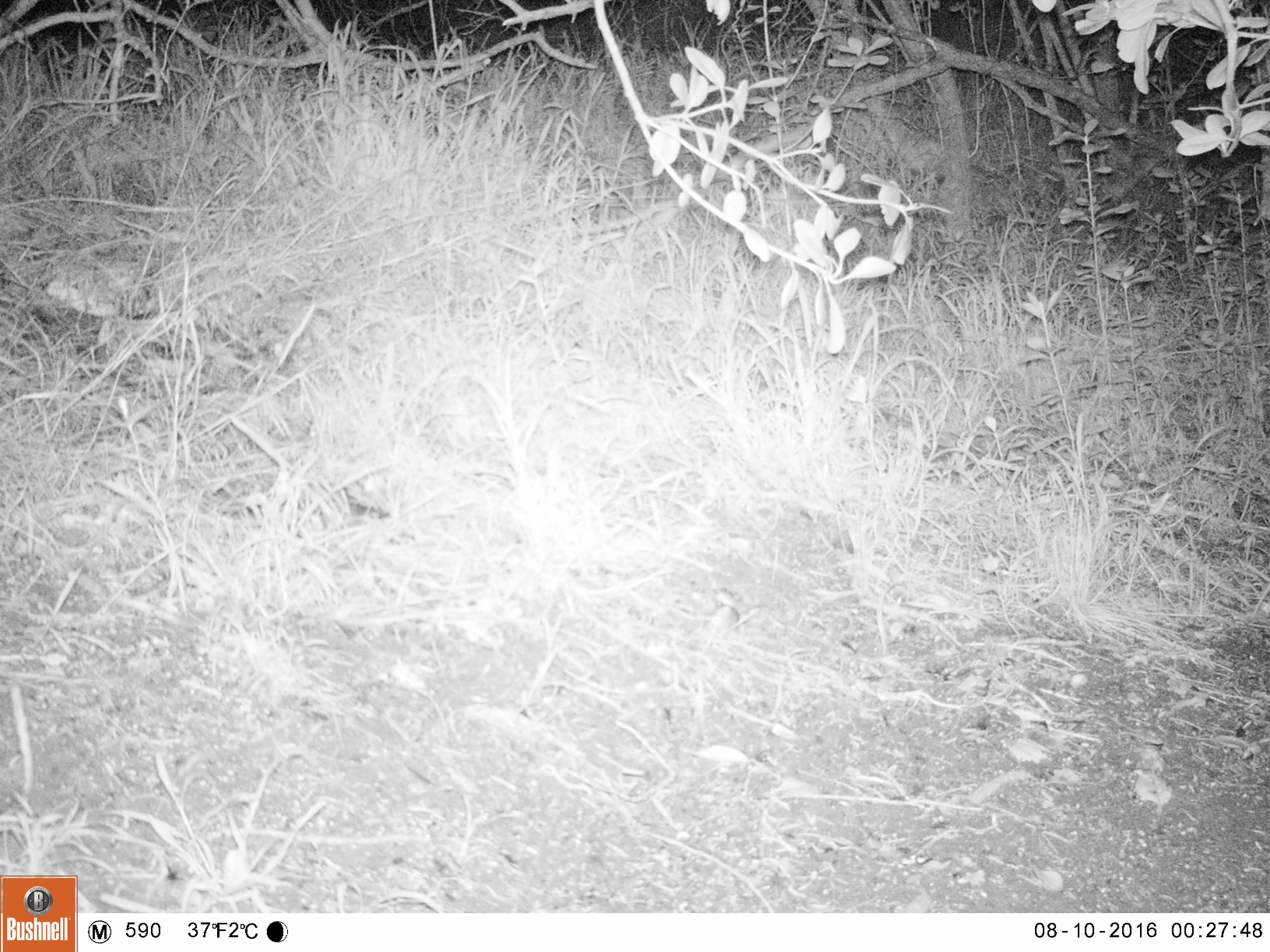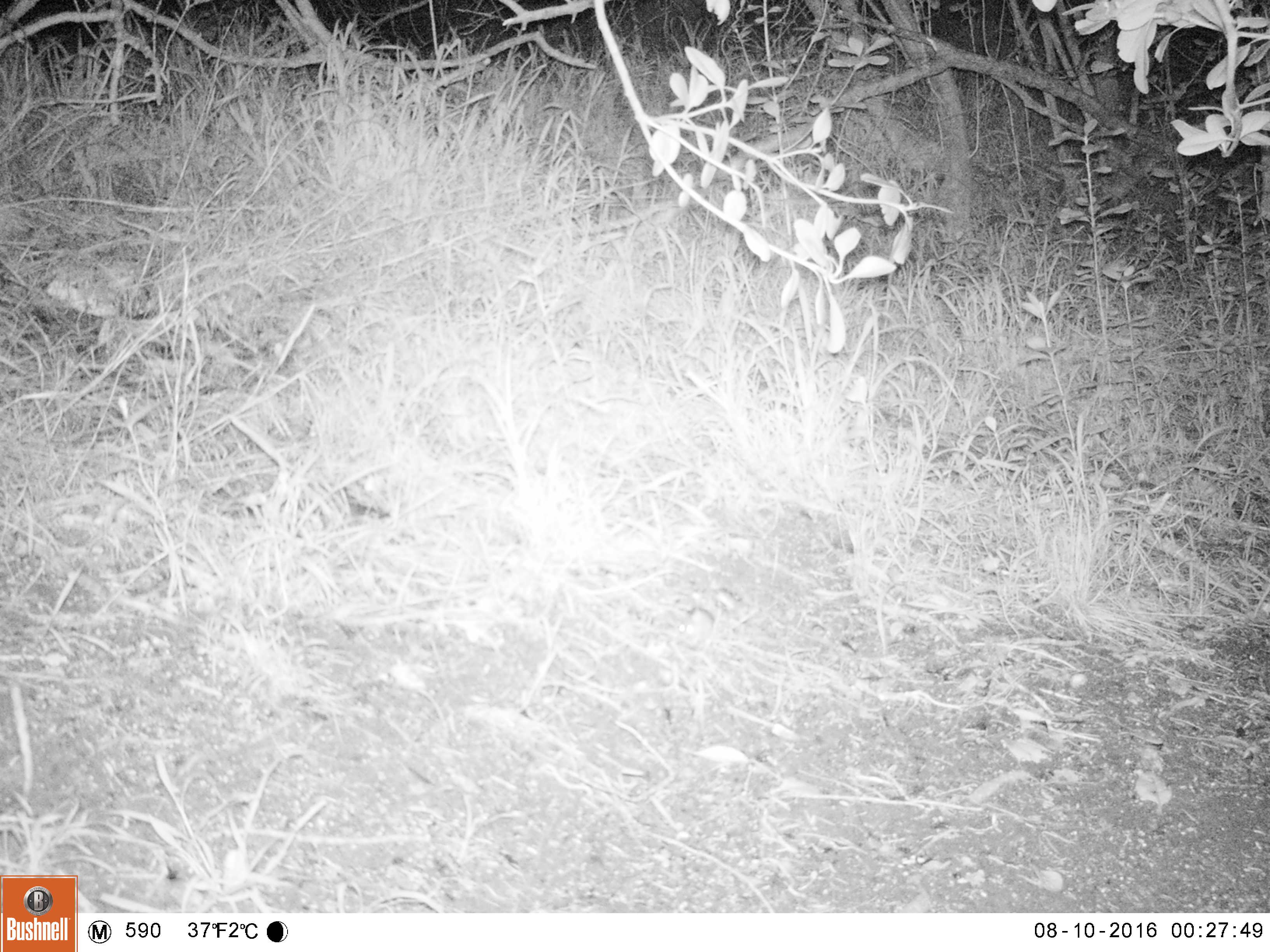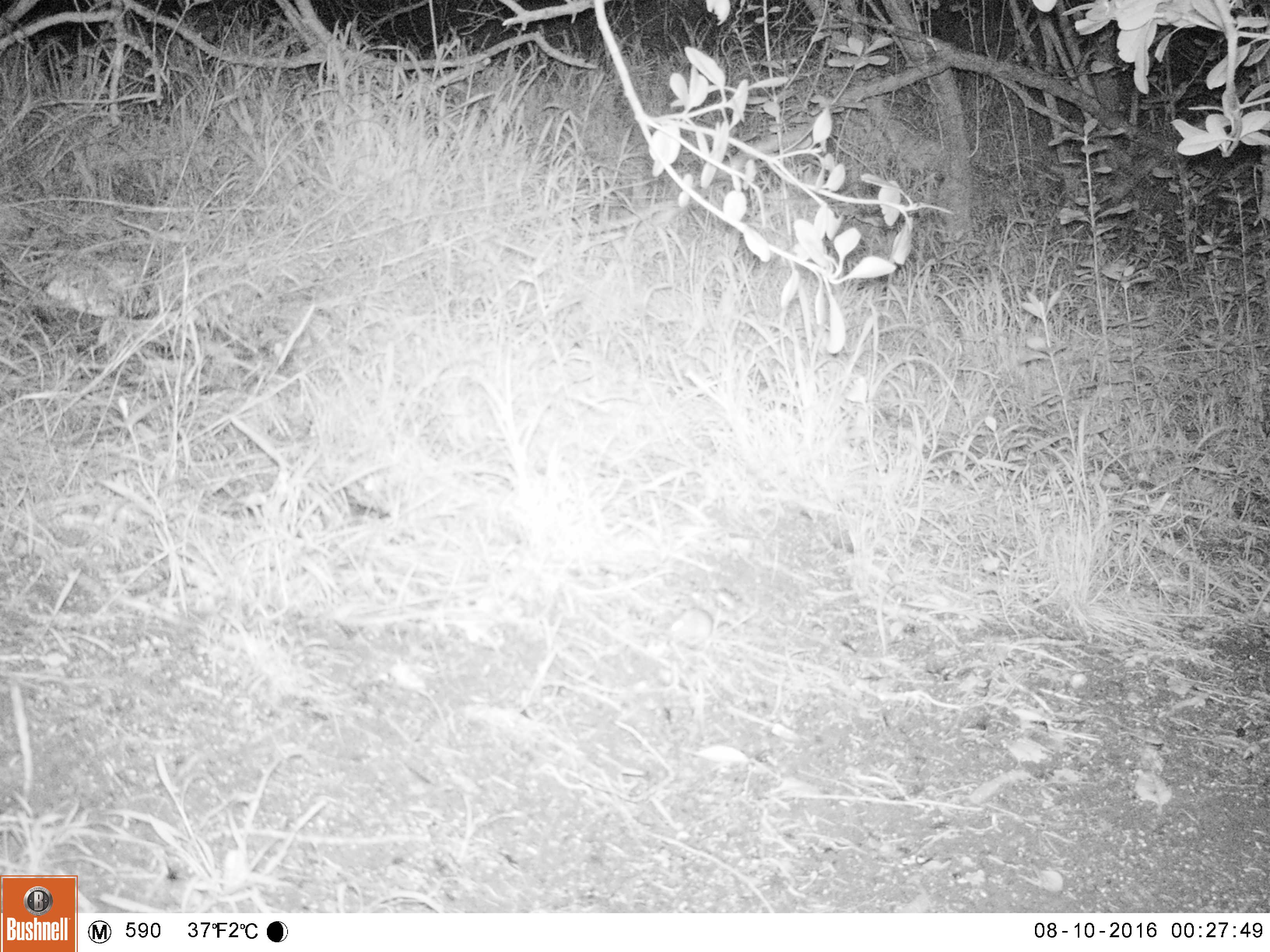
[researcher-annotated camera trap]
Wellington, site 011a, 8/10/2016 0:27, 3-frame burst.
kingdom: Animalia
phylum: Chordata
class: Mammalia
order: Rodentia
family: Muridae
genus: Mus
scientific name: Mus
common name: mouse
Mouse (Mus).